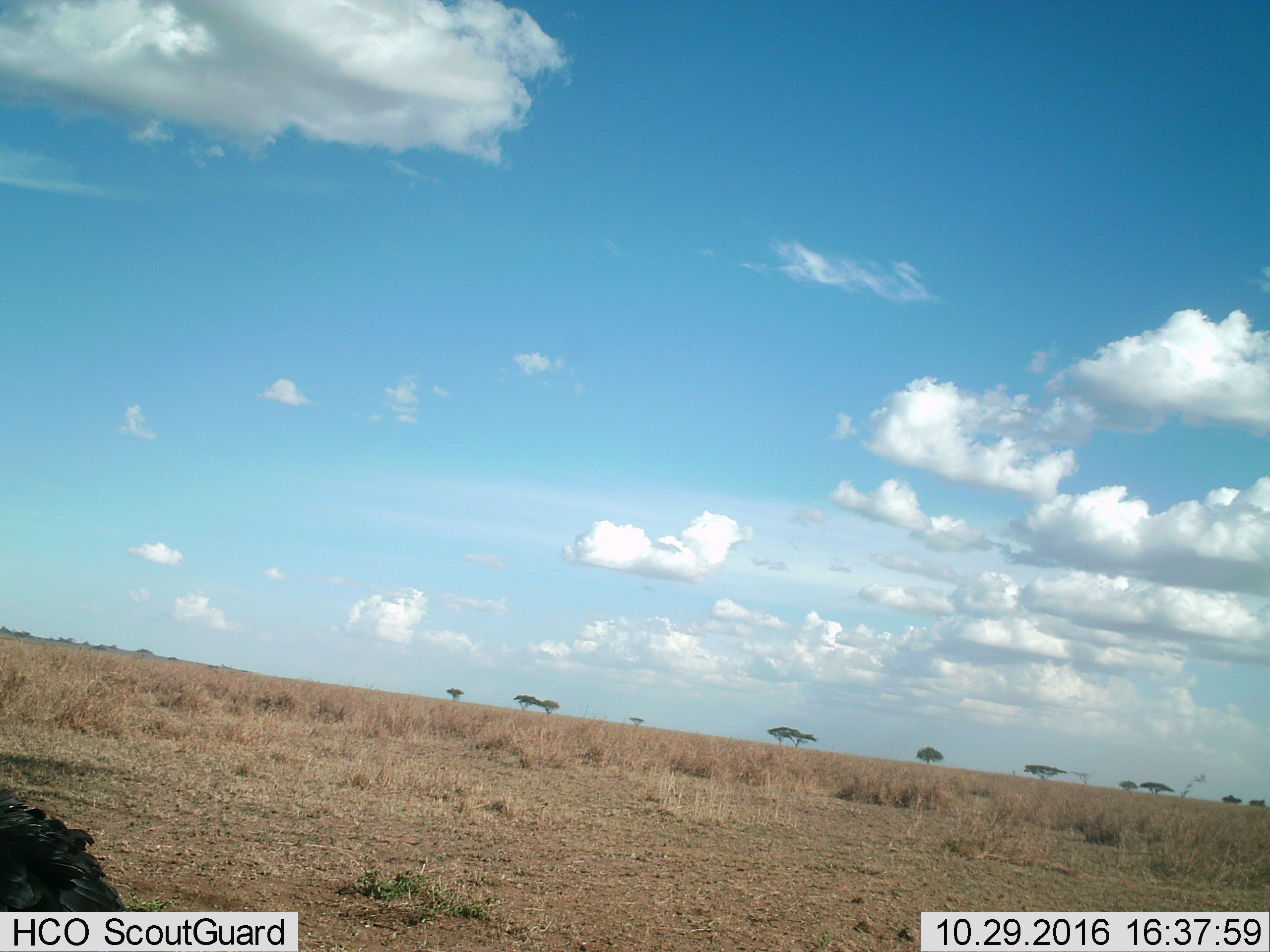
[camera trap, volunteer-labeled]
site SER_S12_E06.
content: unidentified animal